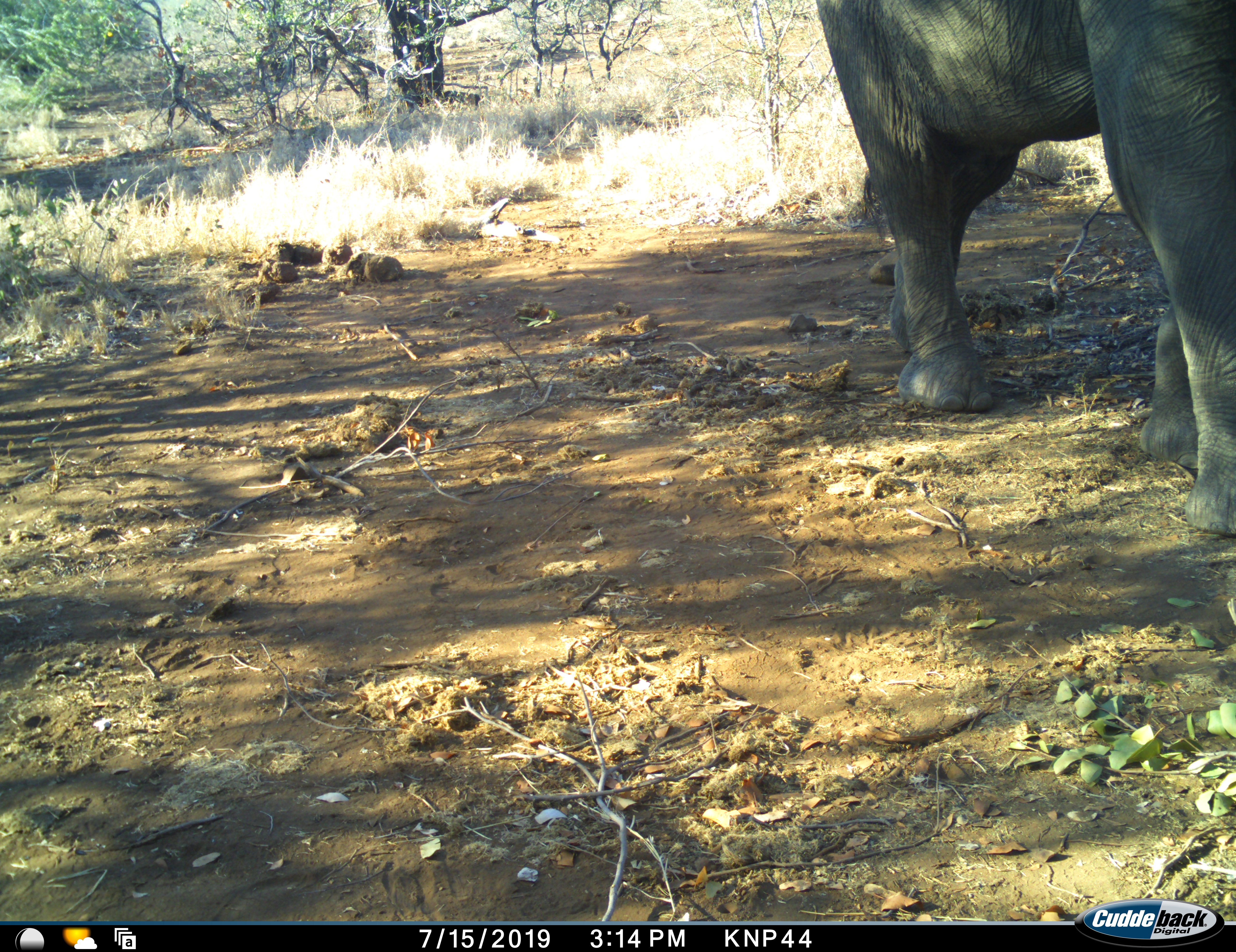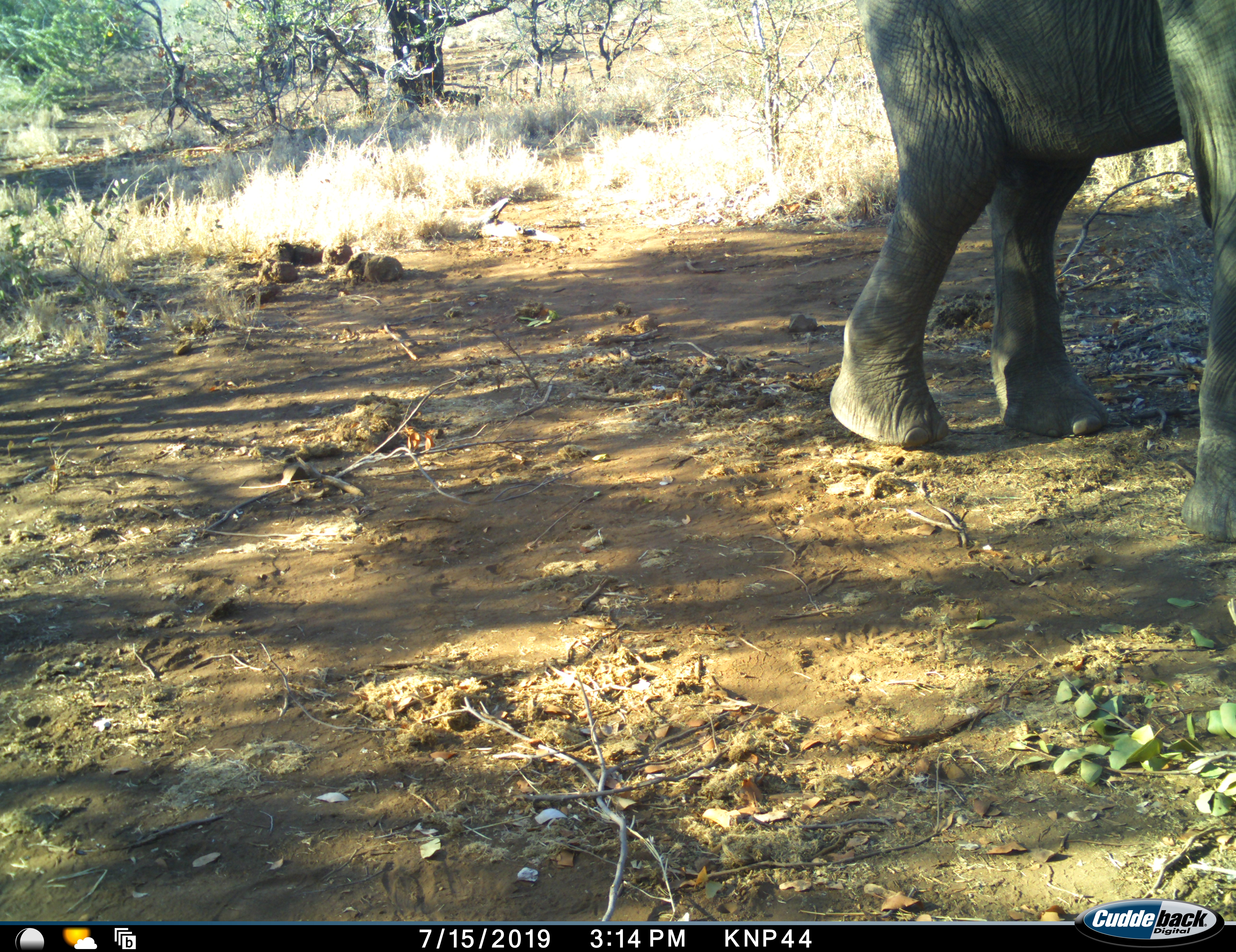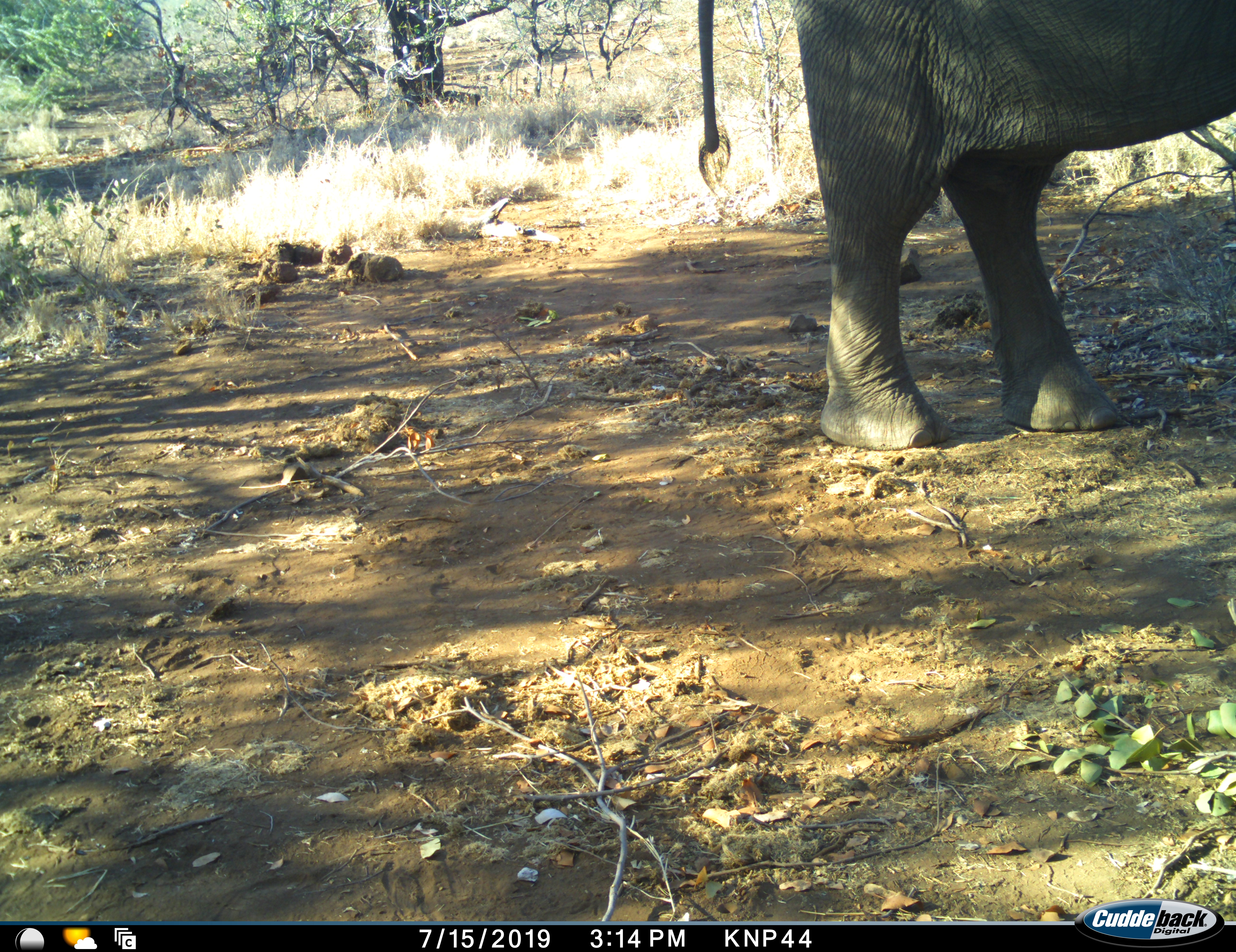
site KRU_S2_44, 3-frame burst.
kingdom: Animalia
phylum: Chordata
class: Mammalia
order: Proboscidea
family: Elephantidae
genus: Loxodonta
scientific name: Loxodonta africana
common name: african bush elephant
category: elephant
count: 1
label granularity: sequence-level